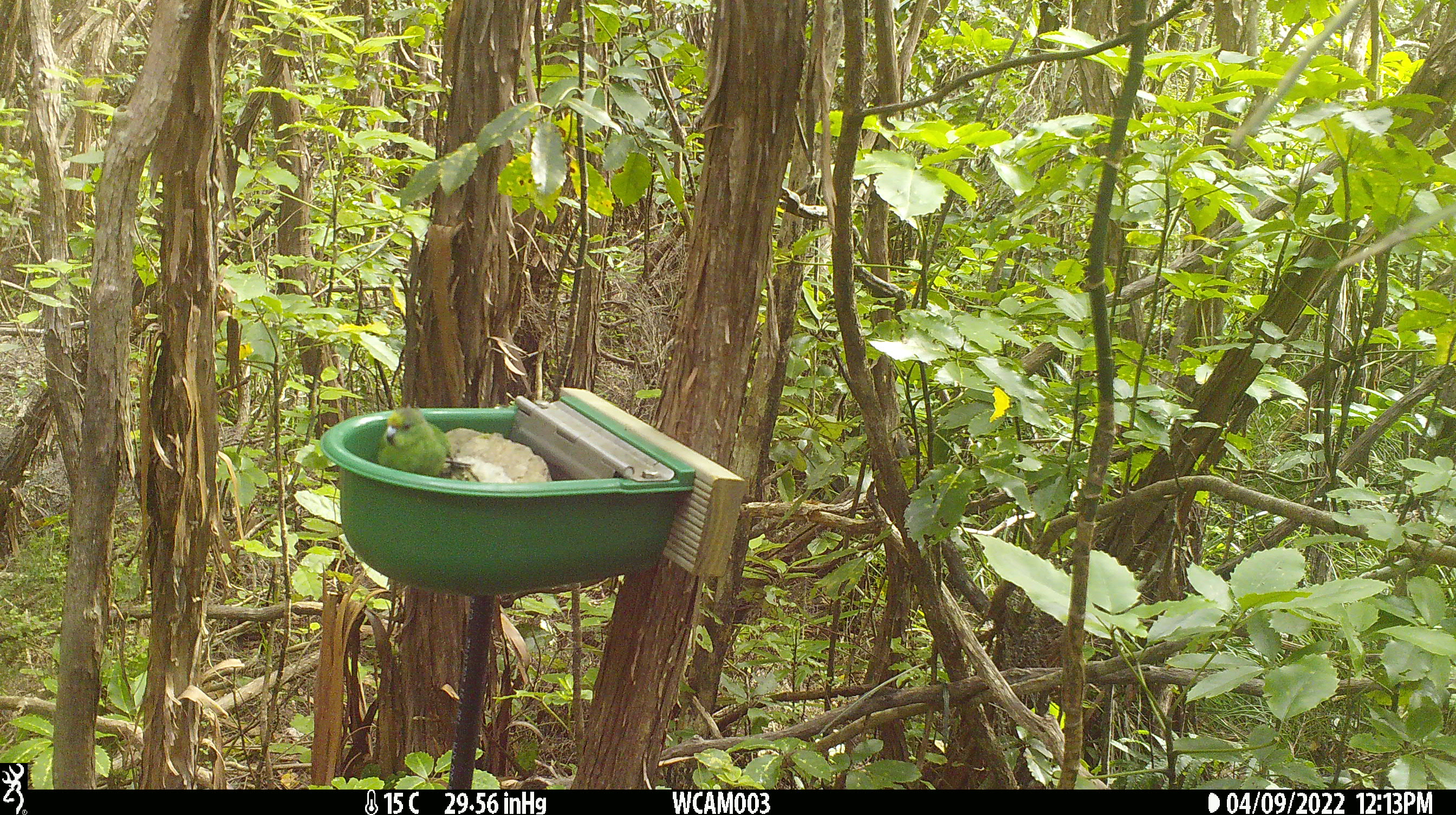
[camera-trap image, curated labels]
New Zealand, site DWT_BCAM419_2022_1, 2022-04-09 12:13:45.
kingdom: Animalia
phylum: Chordata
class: Aves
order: Psittaciformes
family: Psittaculidae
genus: Cyanoramphus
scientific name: Cyanoramphus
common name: parakeet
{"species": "parakeet (Cyanoramphus)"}